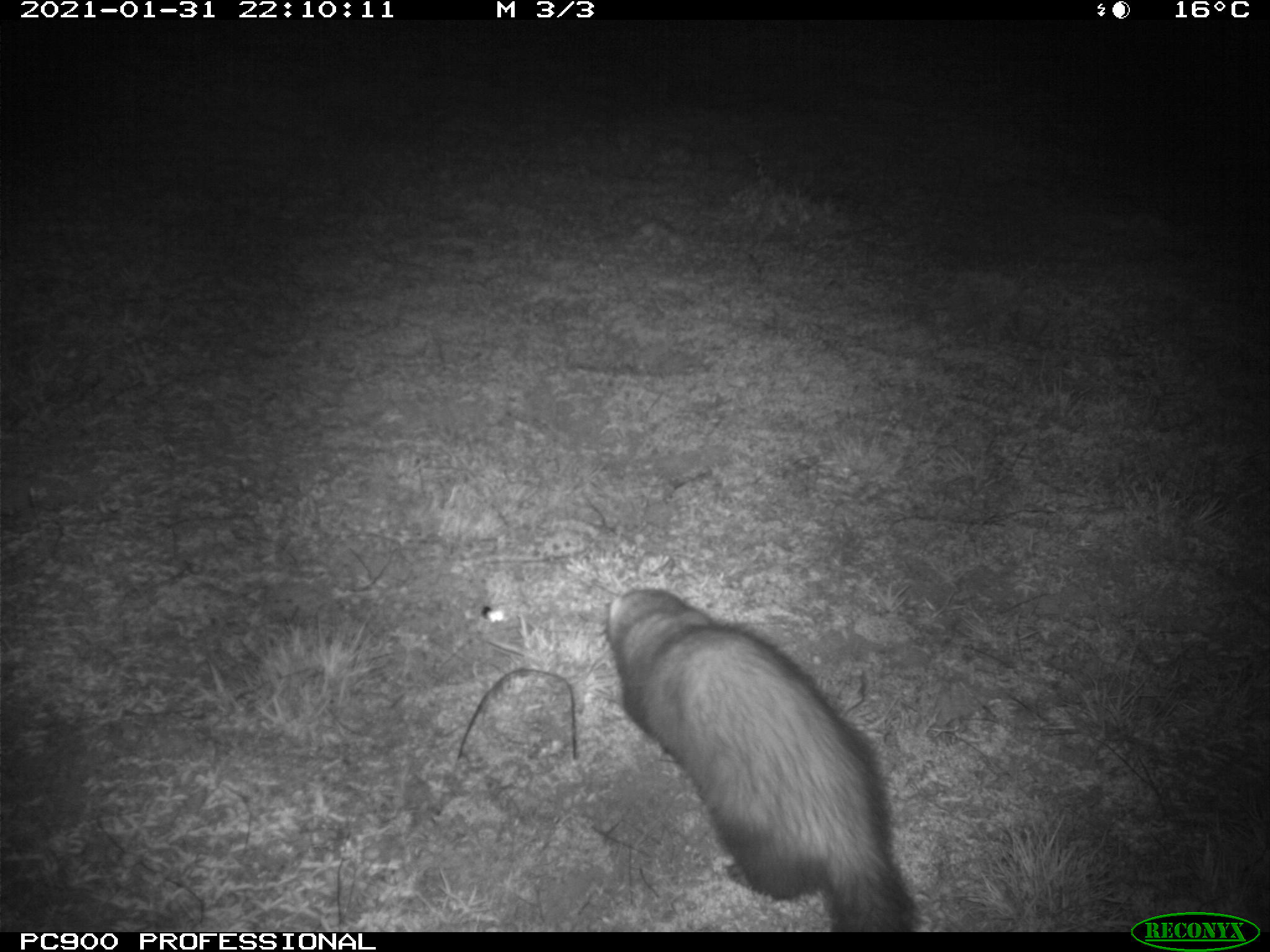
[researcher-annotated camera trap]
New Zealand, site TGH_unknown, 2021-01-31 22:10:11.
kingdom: Animalia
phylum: Chordata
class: Mammalia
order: Carnivora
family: Mustelidae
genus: Mustela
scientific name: Mustela furo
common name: ferret